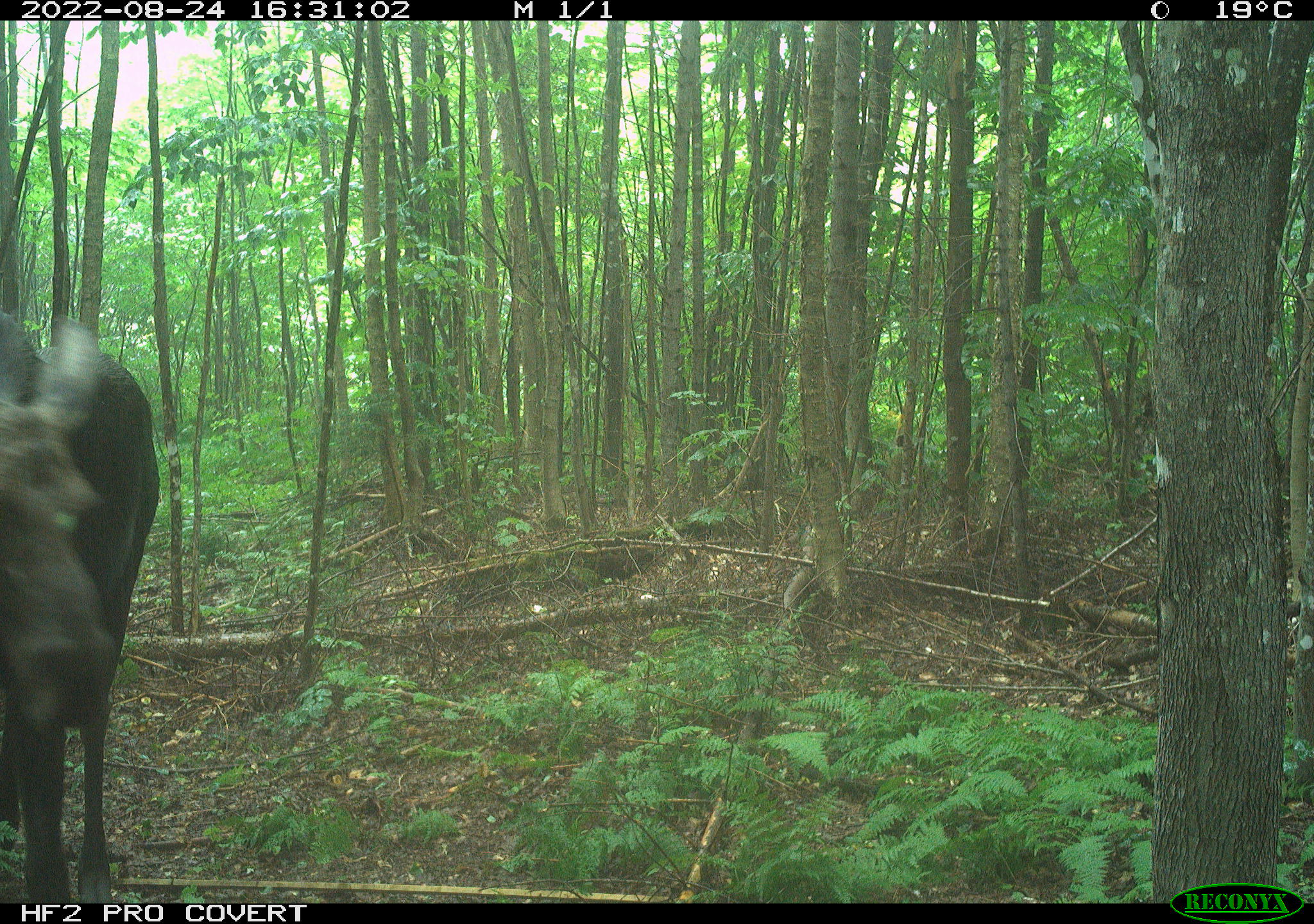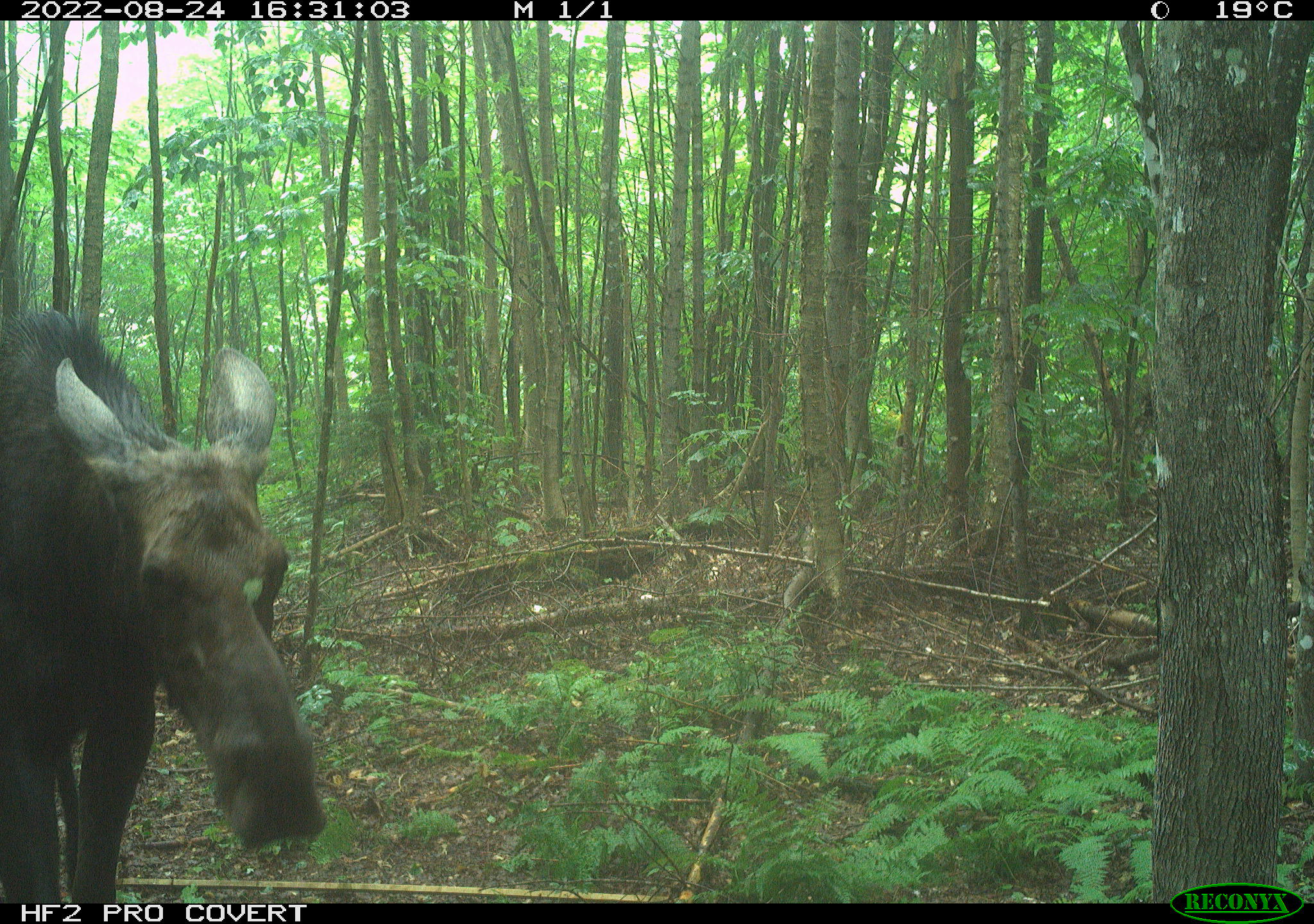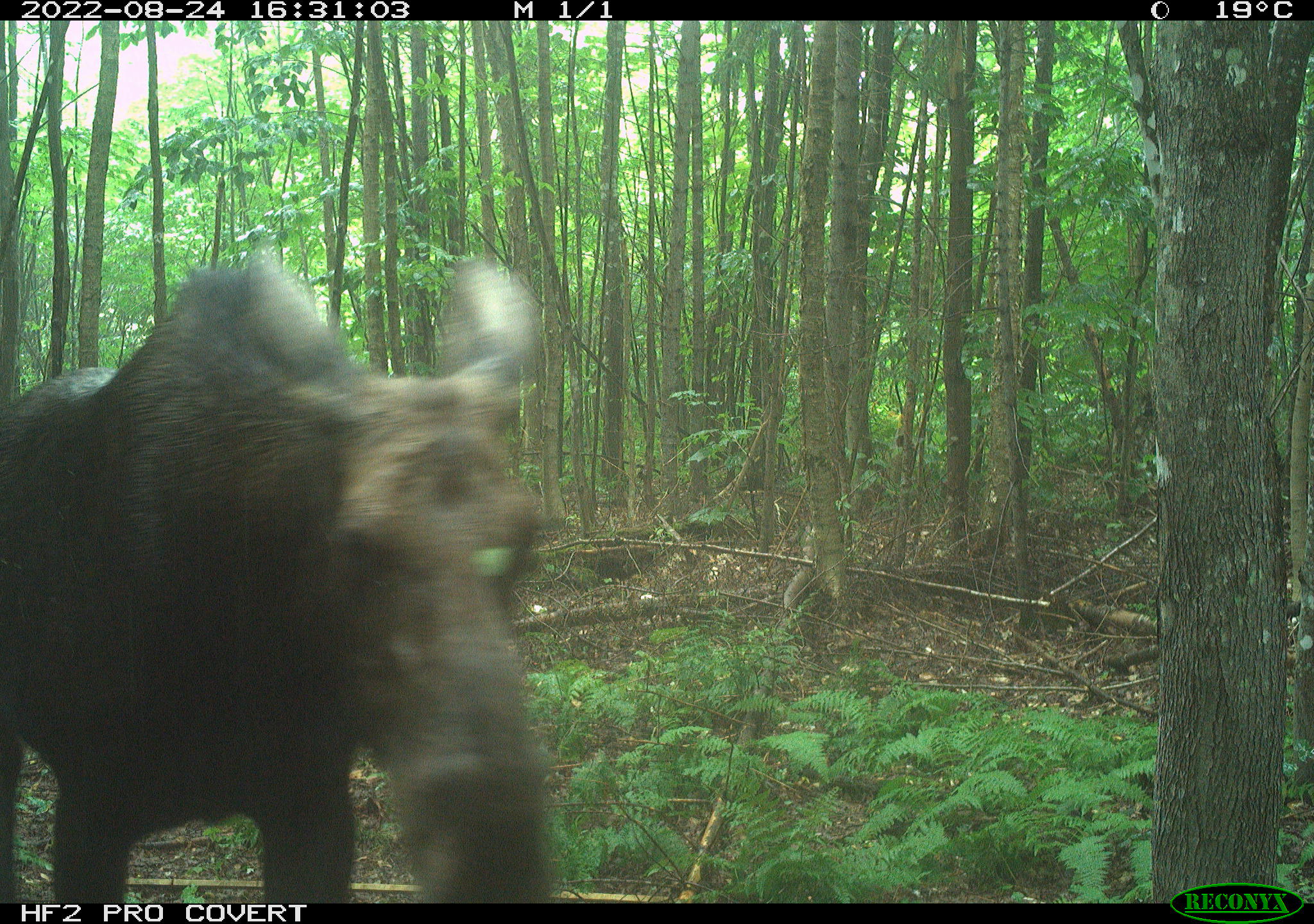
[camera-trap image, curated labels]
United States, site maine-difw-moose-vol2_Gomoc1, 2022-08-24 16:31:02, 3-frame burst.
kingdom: Animalia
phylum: Chordata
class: Mammalia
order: Artiodactyla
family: Cervidae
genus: Alces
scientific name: Alces alces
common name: moose